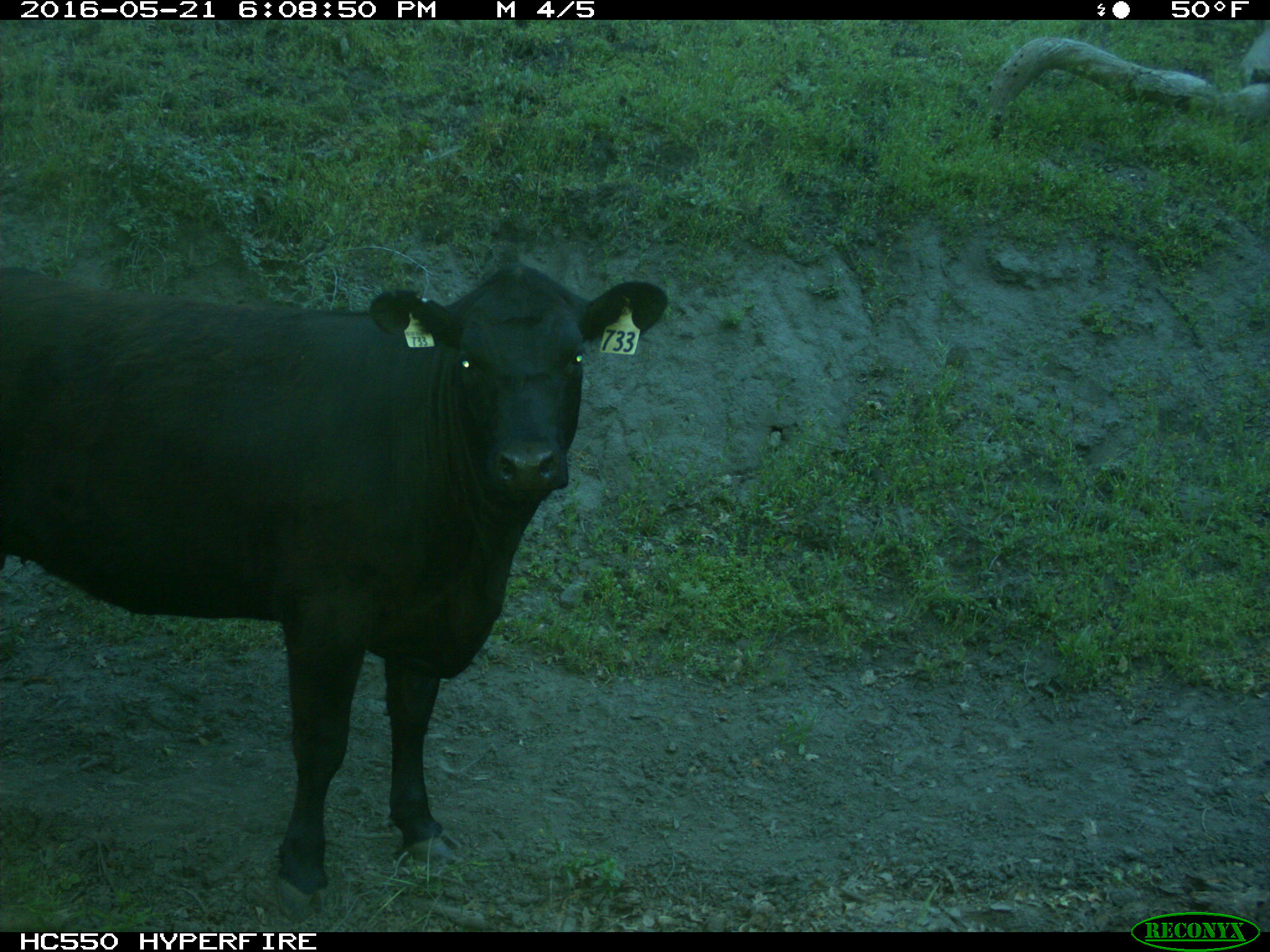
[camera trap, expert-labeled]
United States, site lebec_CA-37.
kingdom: Animalia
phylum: Chordata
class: Mammalia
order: Artiodactyla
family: Bovidae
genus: Bos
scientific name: Bos taurus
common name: domestic cow